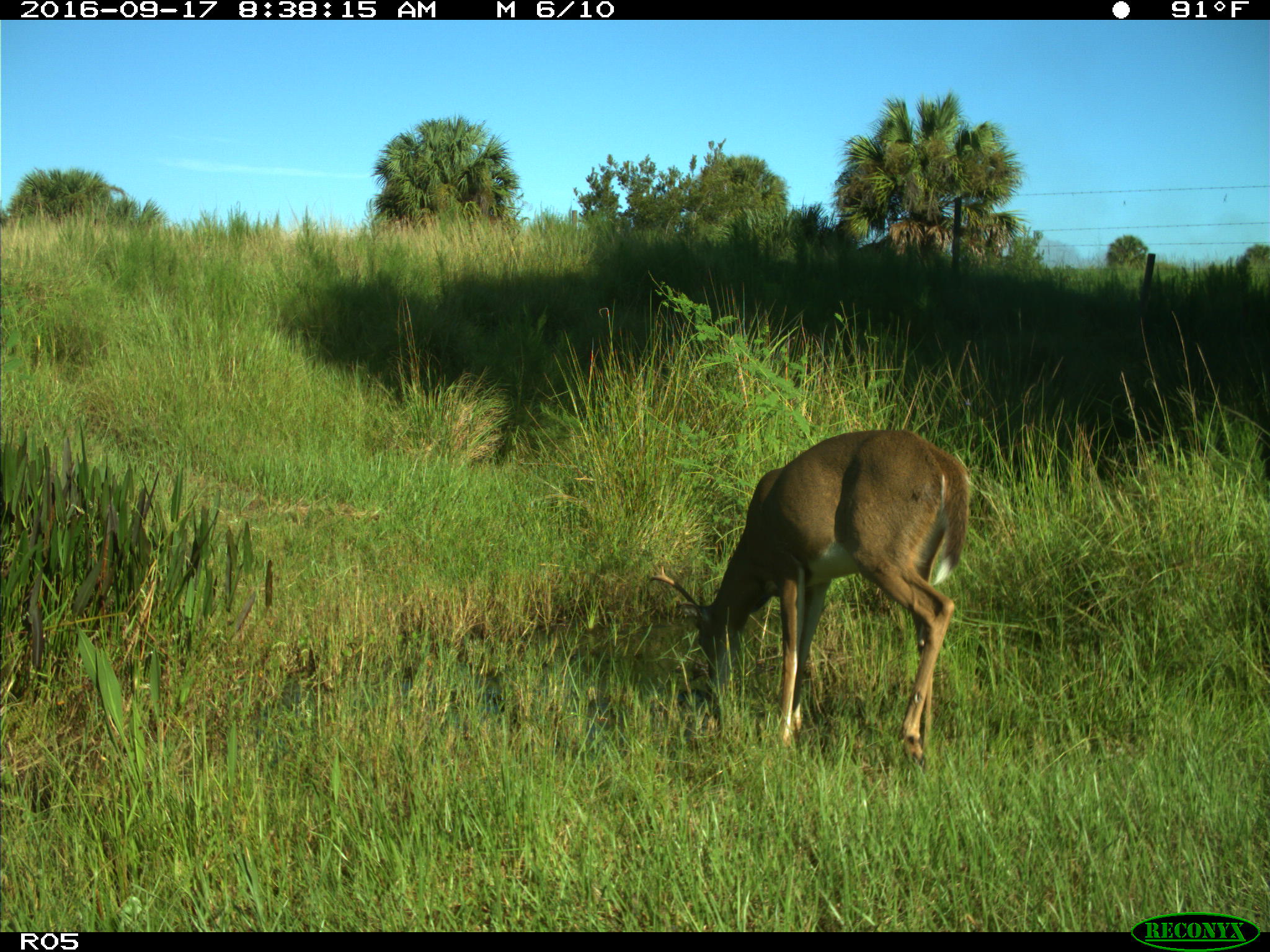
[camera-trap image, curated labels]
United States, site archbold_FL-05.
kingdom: Animalia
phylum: Chordata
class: Mammalia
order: Artiodactyla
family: Cervidae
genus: Odocoileus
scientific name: Odocoileus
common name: deer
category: unidentified deer